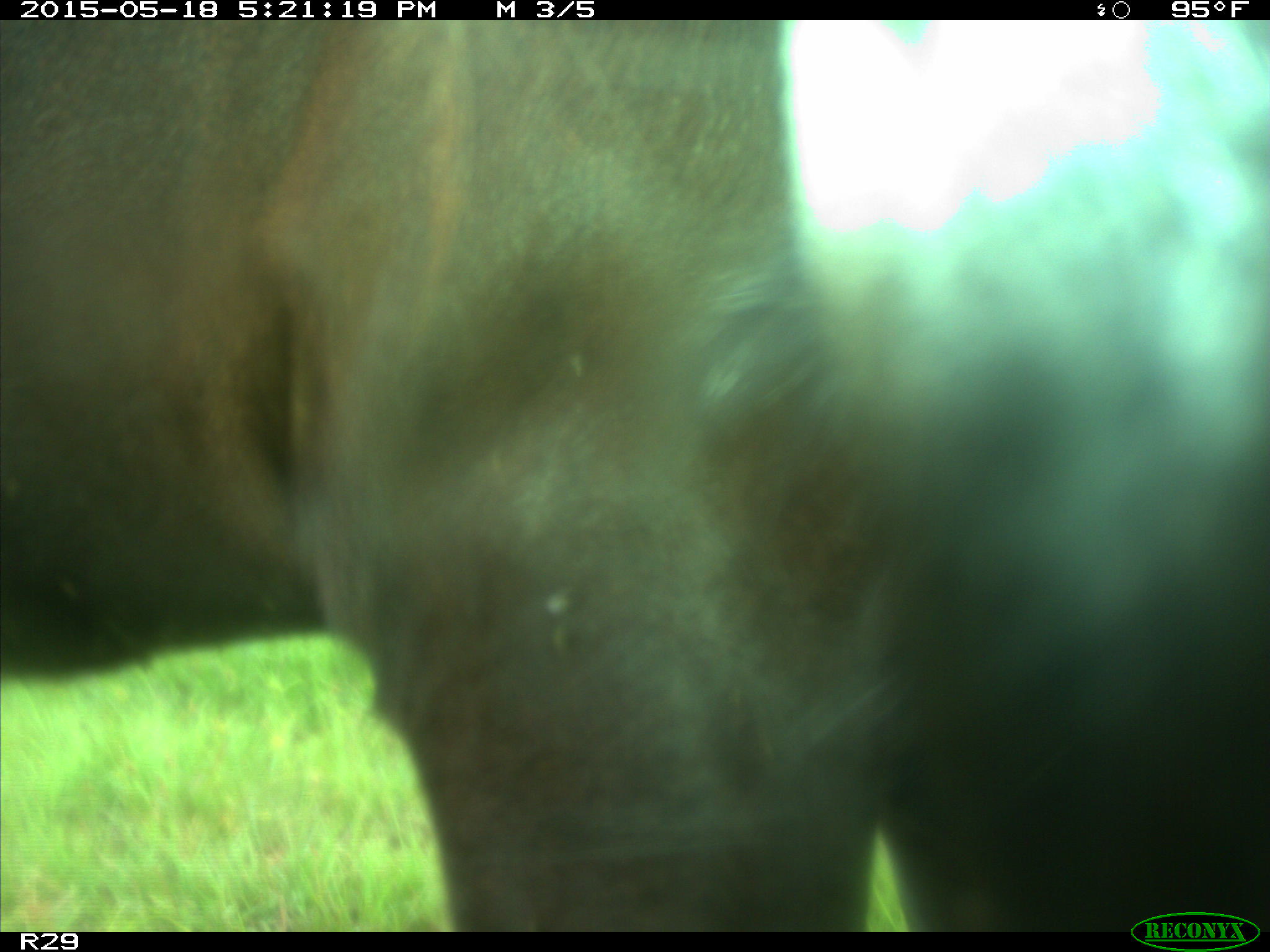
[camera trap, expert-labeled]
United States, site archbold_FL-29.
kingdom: Animalia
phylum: Chordata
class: Mammalia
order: Artiodactyla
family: Bovidae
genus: Bos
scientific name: Bos taurus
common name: domestic cow